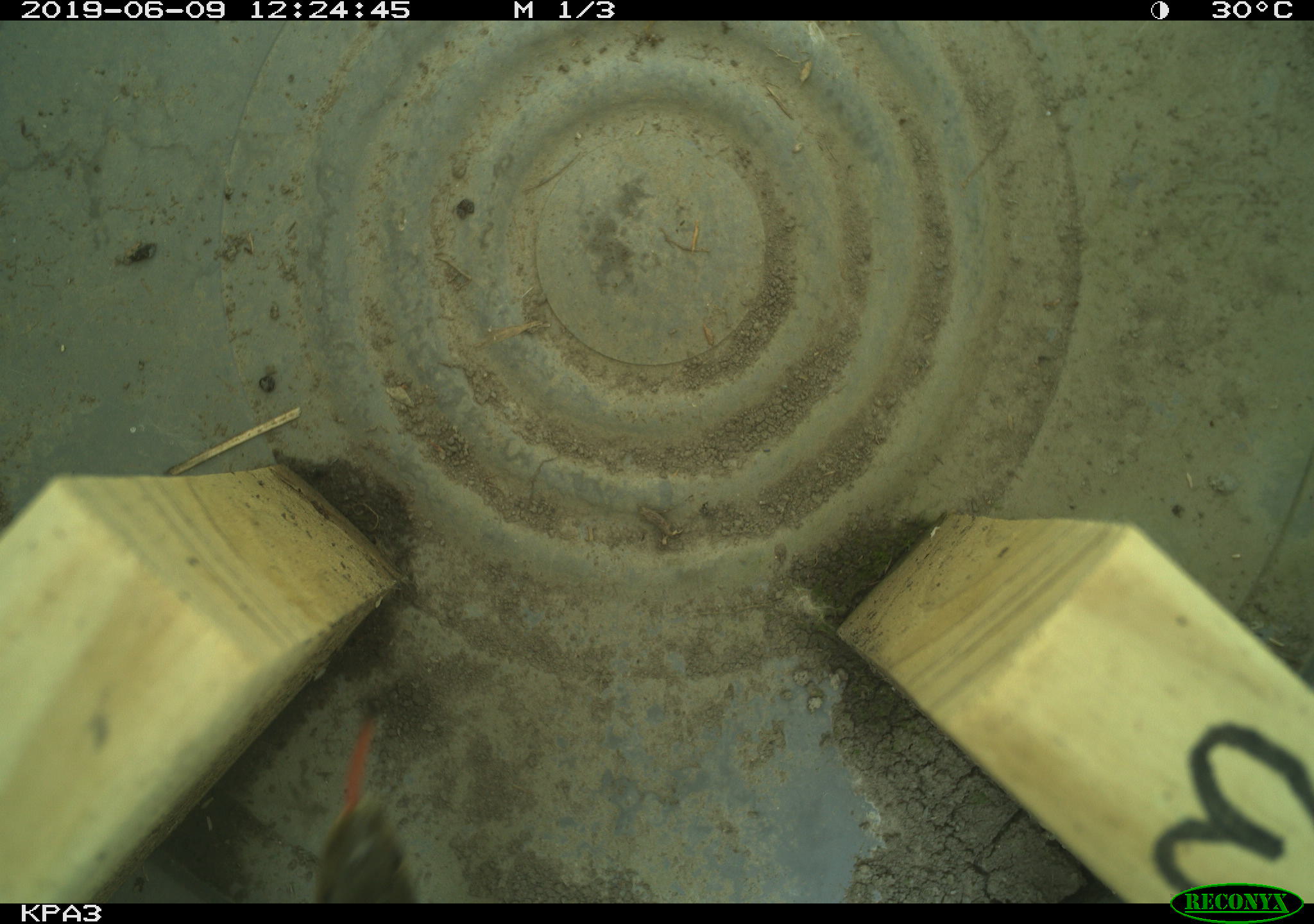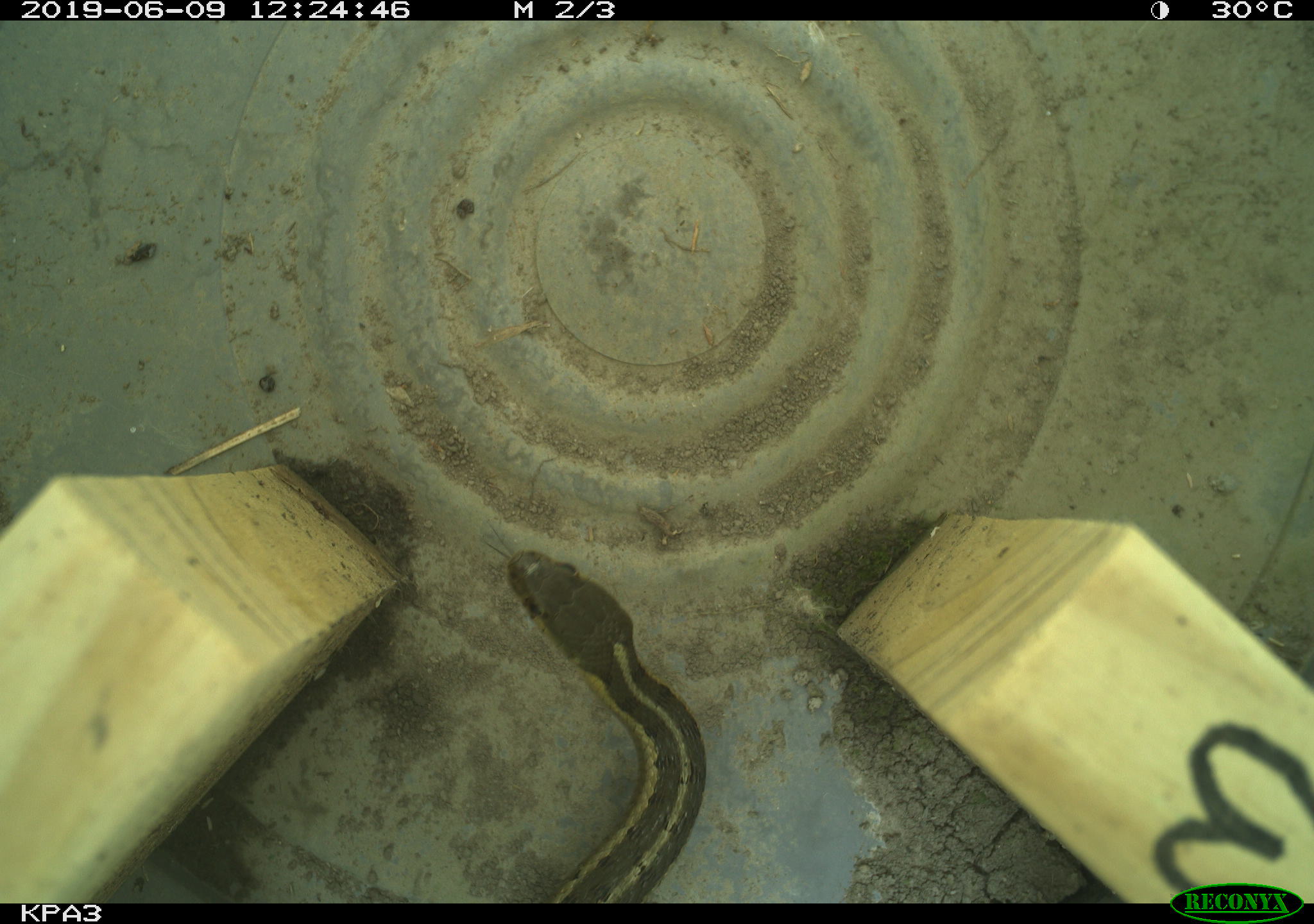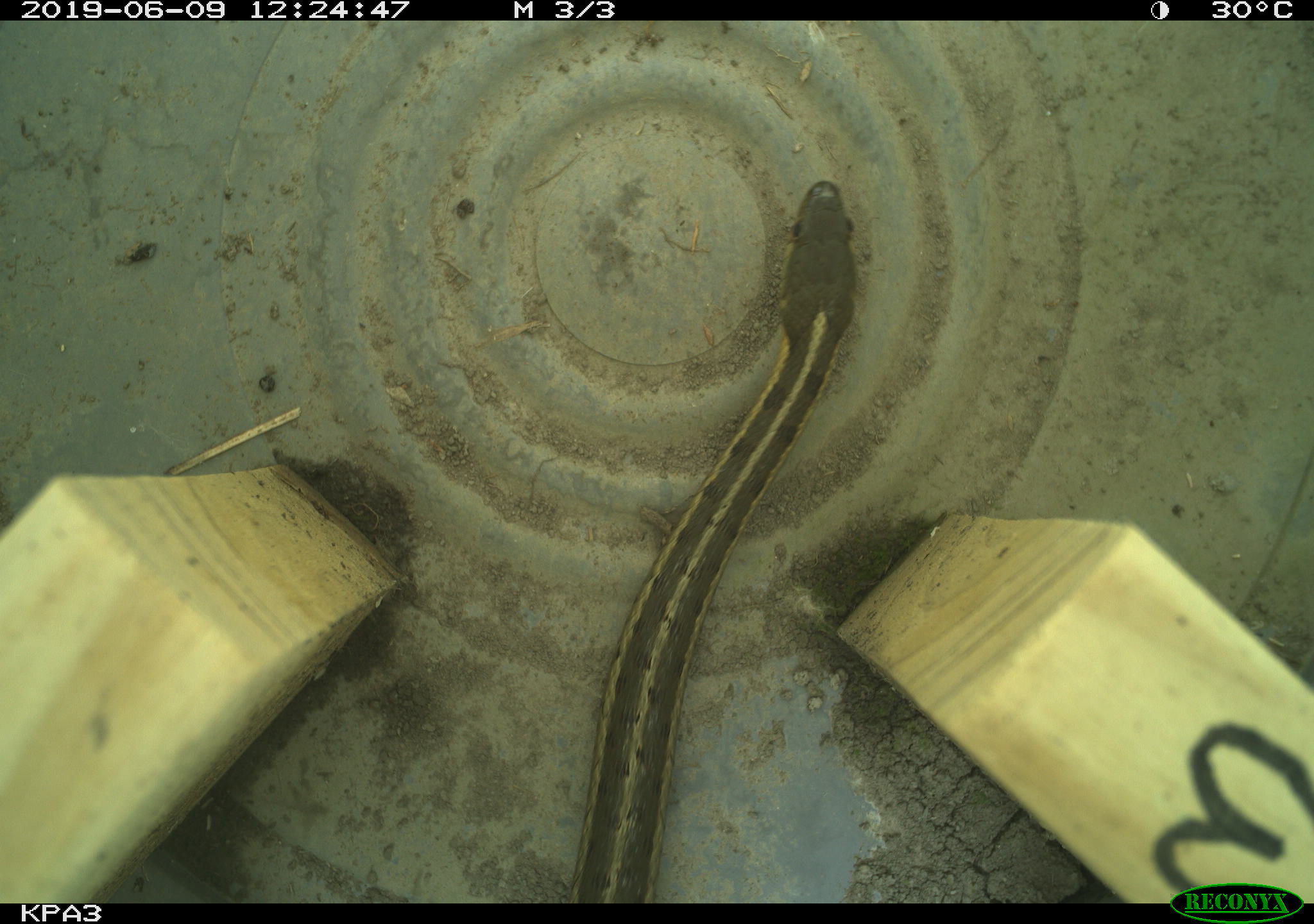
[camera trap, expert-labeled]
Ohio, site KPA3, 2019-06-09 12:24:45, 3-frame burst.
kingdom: Animalia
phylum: Chordata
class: Reptilia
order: Squamata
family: Colubridae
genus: Thamnophis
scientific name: Thamnophis sirtalis sirtalis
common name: eastern gartersnake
Eastern gartersnake (Thamnophis sirtalis sirtalis).